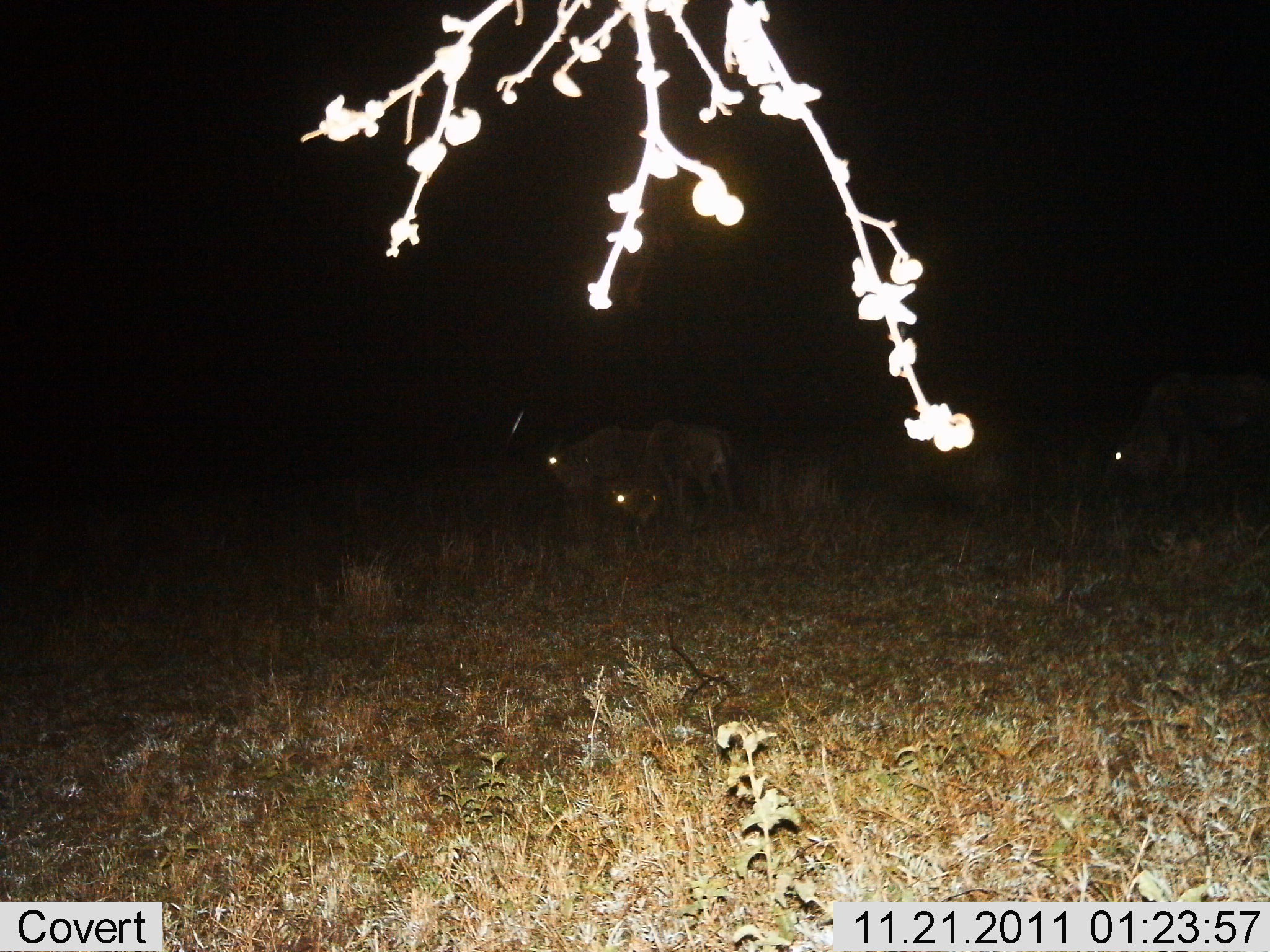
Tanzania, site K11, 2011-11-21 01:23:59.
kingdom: Animalia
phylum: Chordata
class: Mammalia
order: Artiodactyla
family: Bovidae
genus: Connochaetes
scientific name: Connochaetes taurinus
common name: blue wildebeest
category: wildebeest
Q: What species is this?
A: Wildebeest (blue wildebeest) (Connochaetes taurinus).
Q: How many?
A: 3.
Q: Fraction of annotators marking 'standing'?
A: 27%.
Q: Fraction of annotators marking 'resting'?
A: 0%.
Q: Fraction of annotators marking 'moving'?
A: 0%.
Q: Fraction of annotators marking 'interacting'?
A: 0%.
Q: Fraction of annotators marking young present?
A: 0%.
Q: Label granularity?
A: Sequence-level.